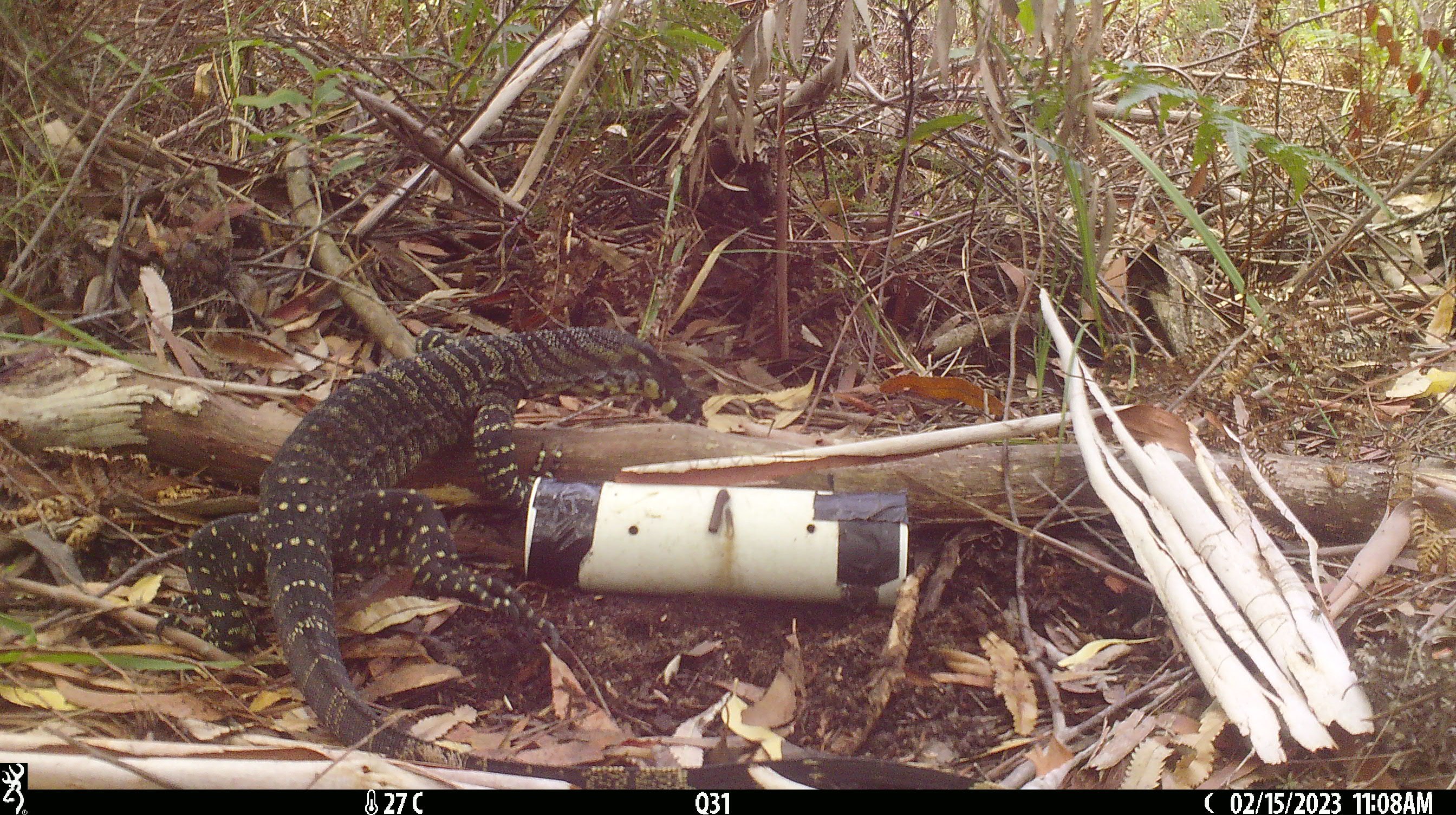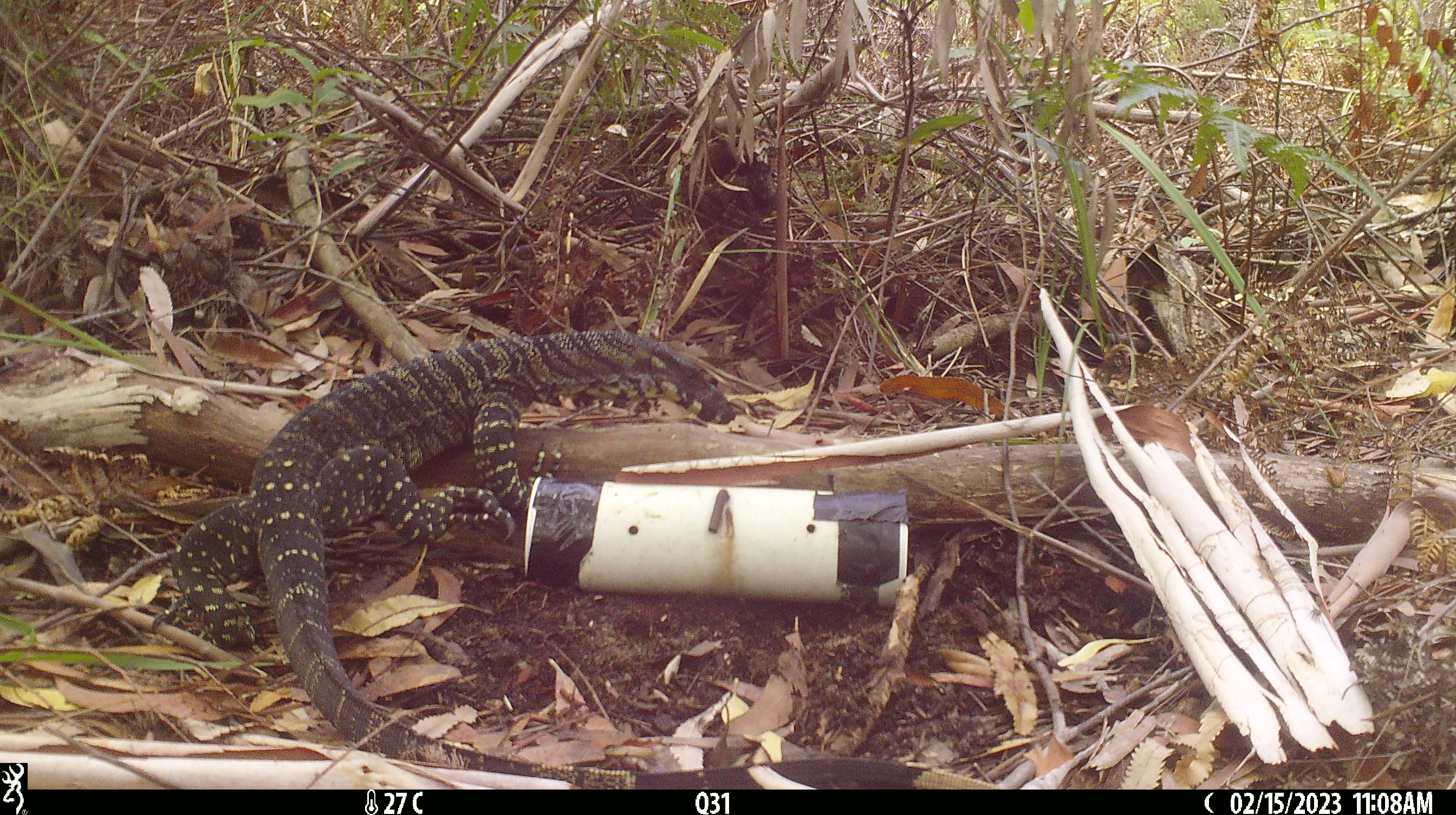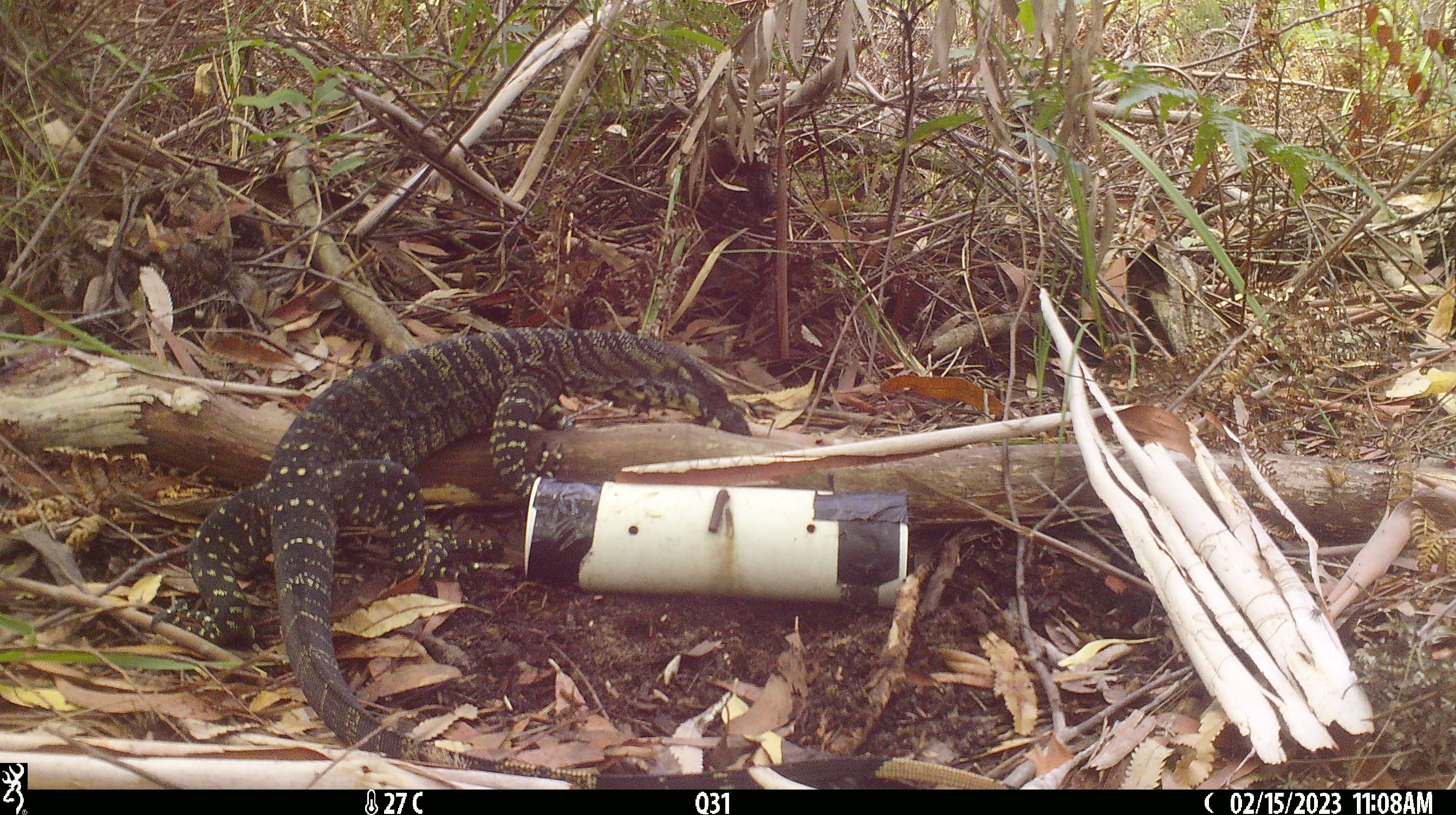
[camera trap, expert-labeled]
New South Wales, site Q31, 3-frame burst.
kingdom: Animalia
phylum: Chordata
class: Reptilia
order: Squamata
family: Varanidae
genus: Varanus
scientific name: Varanus varius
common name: lace monitor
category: goanna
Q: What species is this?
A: Goanna (lace monitor) (Varanus varius).